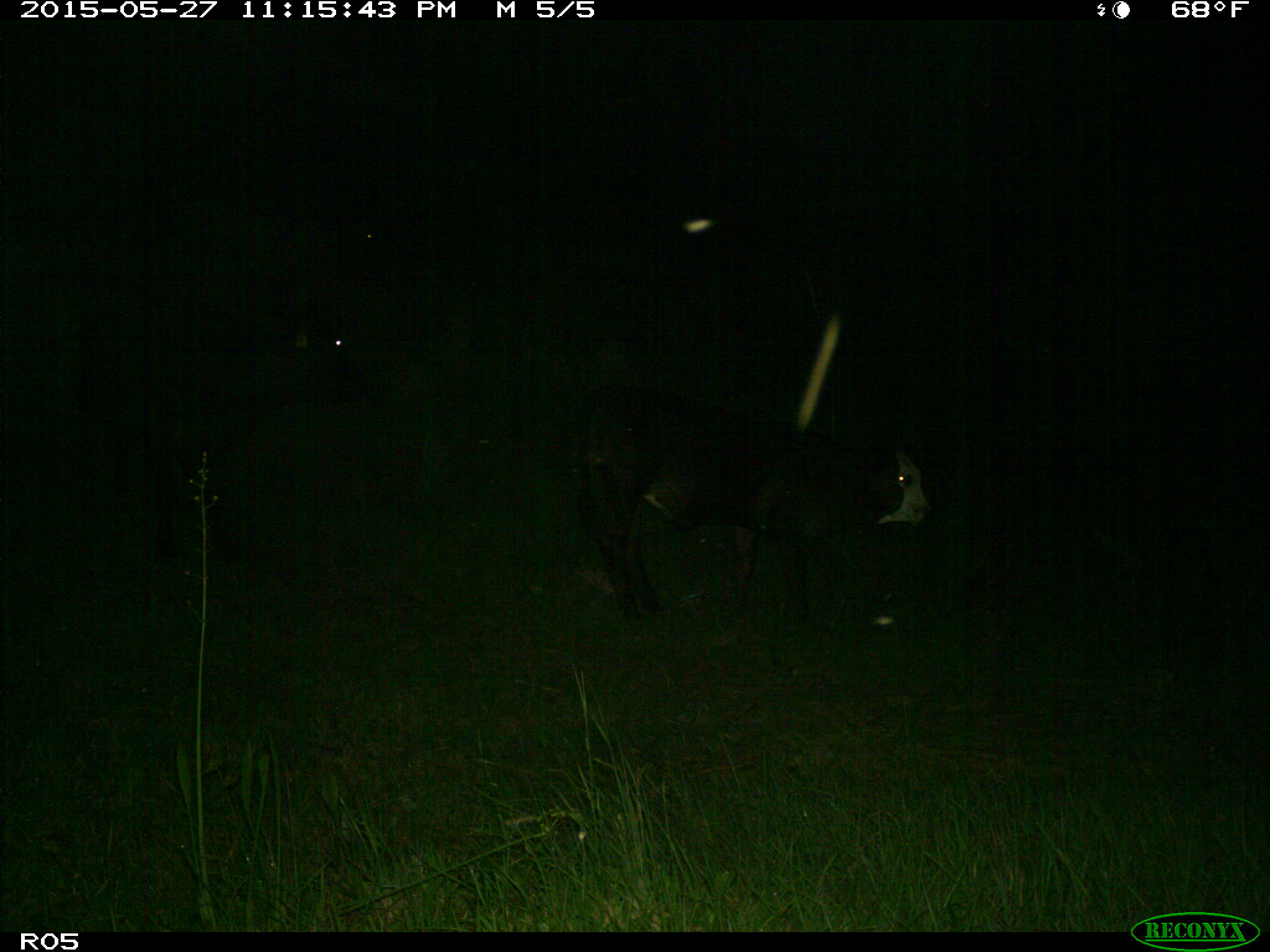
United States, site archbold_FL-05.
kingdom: Animalia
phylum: Chordata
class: Mammalia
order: Artiodactyla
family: Bovidae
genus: Bos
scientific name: Bos taurus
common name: domestic cow